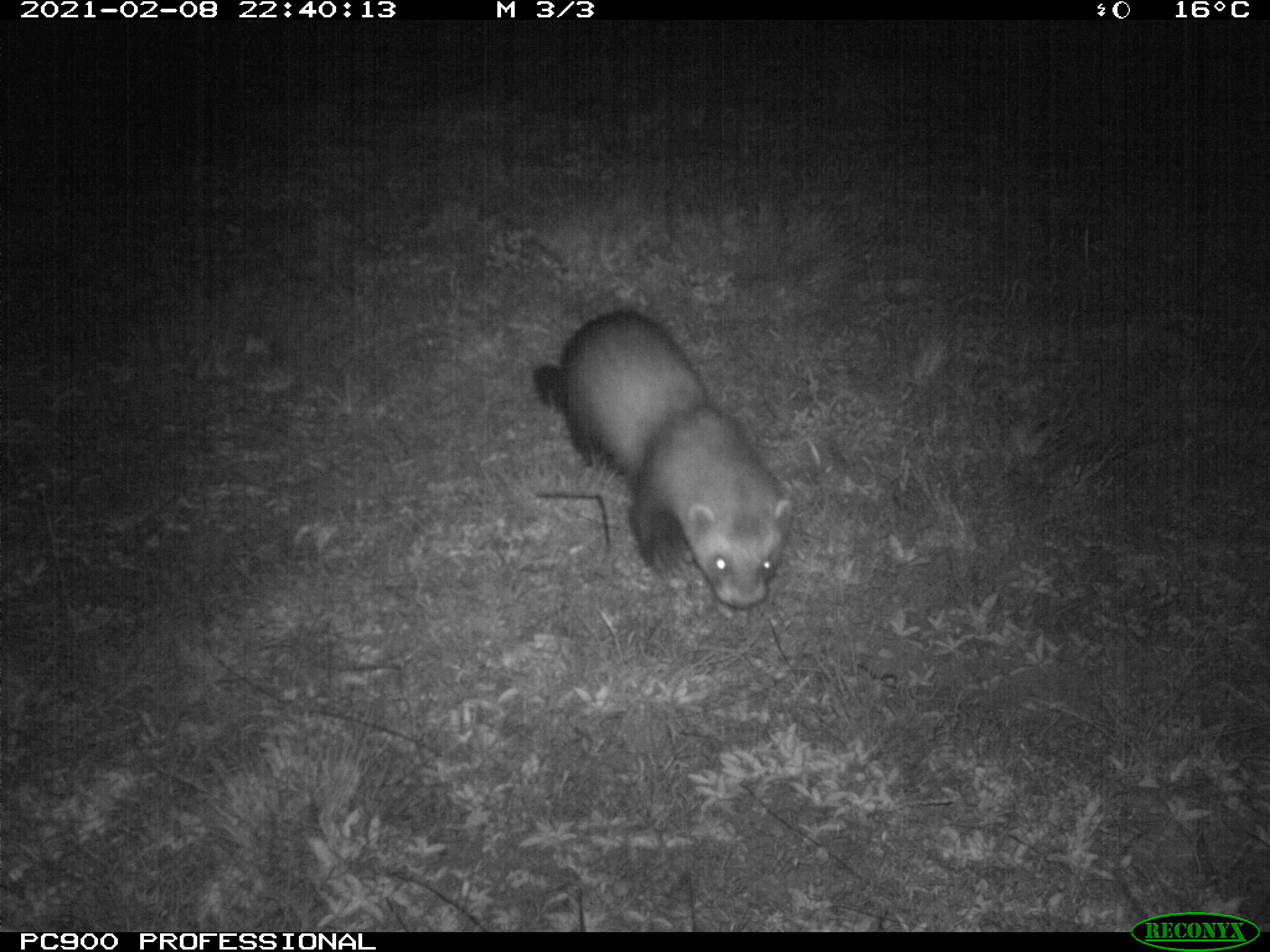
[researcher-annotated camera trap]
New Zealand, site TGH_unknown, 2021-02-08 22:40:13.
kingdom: Animalia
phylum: Chordata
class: Mammalia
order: Carnivora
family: Mustelidae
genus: Mustela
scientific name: Mustela furo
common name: ferret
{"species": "ferret (Mustela furo)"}